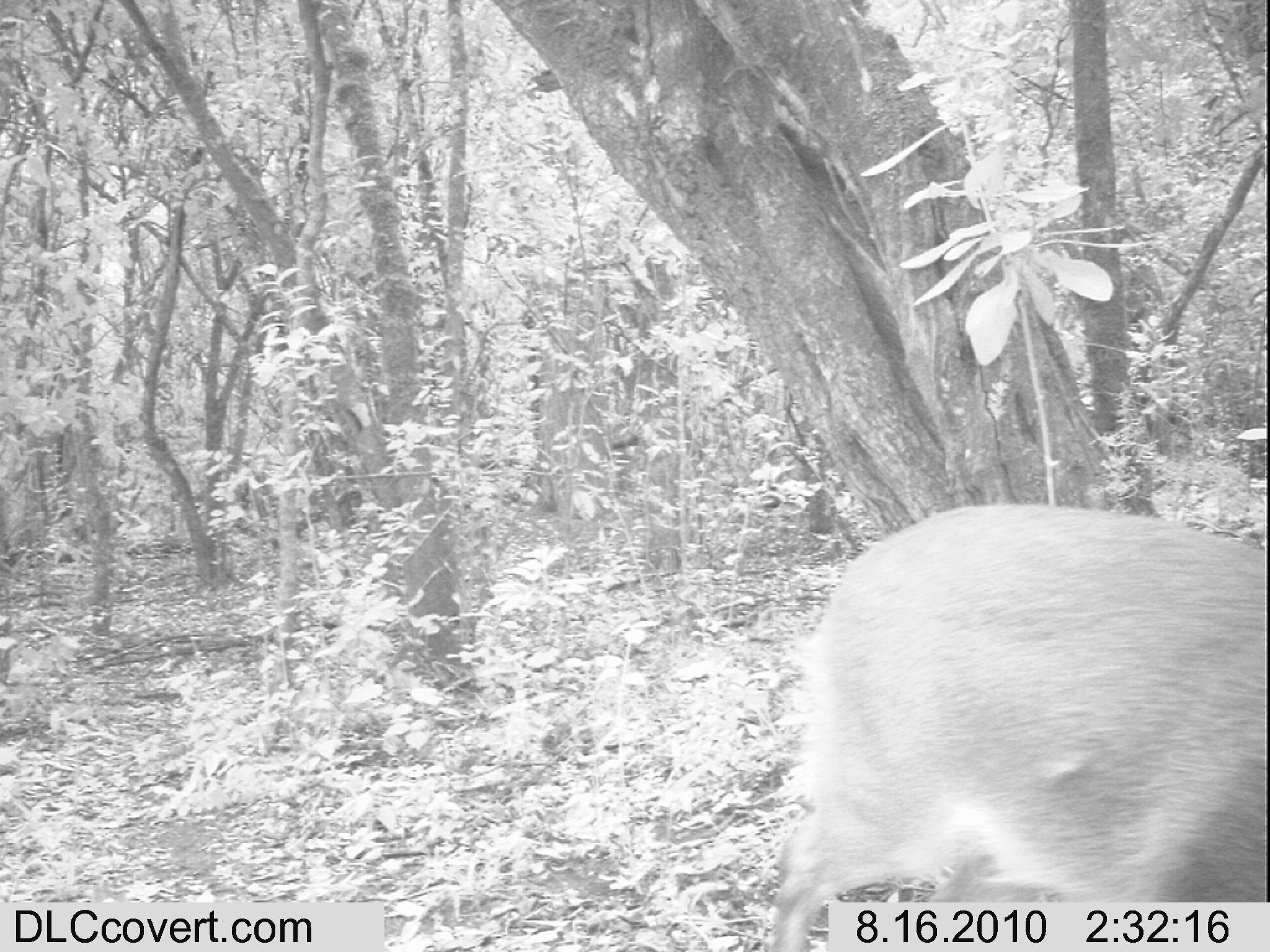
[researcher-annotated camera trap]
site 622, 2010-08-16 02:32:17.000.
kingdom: Animalia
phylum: Chordata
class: Mammalia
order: Artiodactyla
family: Bovidae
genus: Sylvicapra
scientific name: Sylvicapra grimmia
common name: bush duiker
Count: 1.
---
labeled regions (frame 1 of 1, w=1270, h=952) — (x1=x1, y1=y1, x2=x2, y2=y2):
sylvicapra grimmia: (x1=765, y1=501, x2=1264, y2=949)